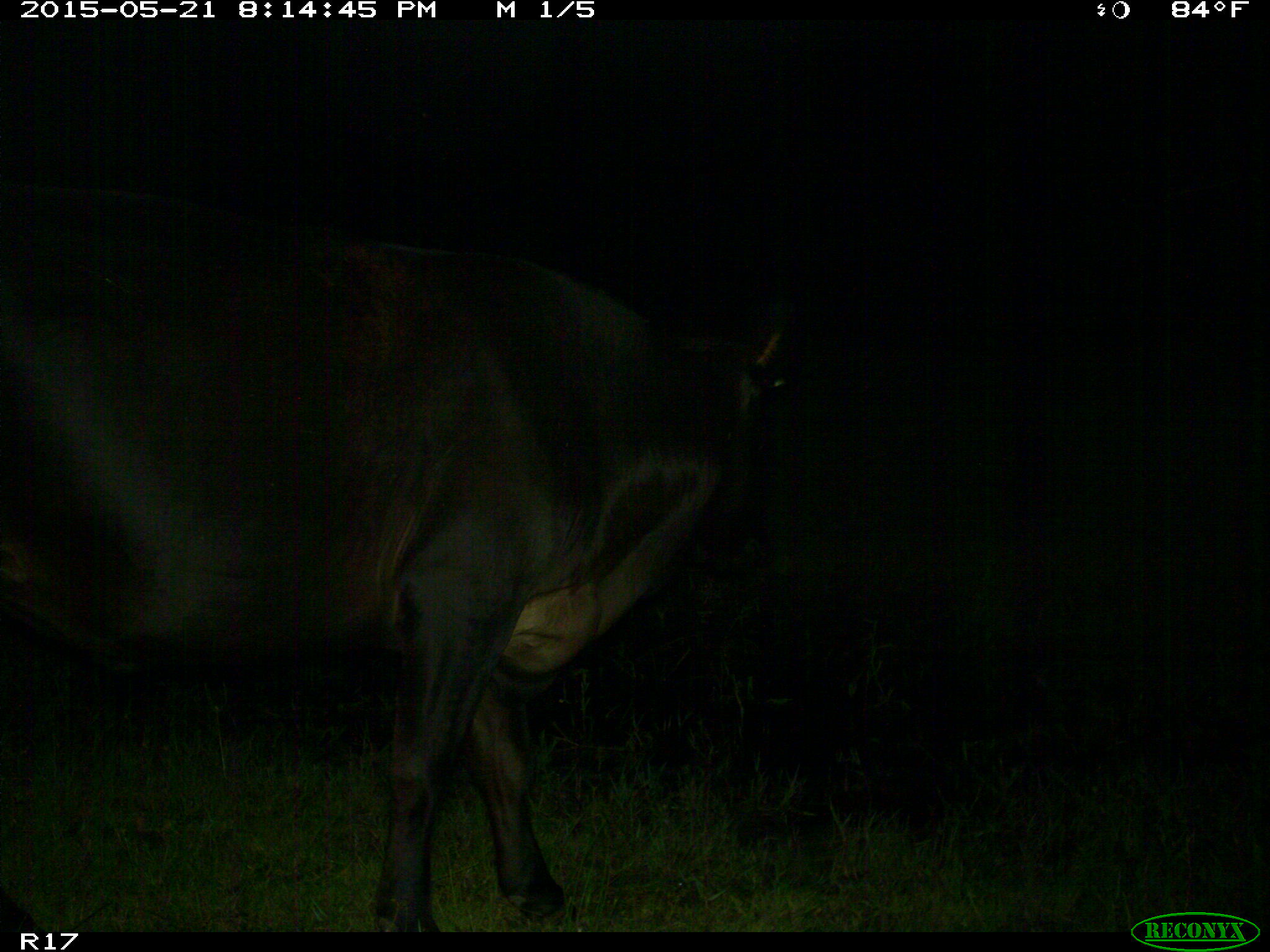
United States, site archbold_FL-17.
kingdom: Animalia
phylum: Chordata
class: Mammalia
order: Artiodactyla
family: Bovidae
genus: Bos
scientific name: Bos taurus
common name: domestic cow